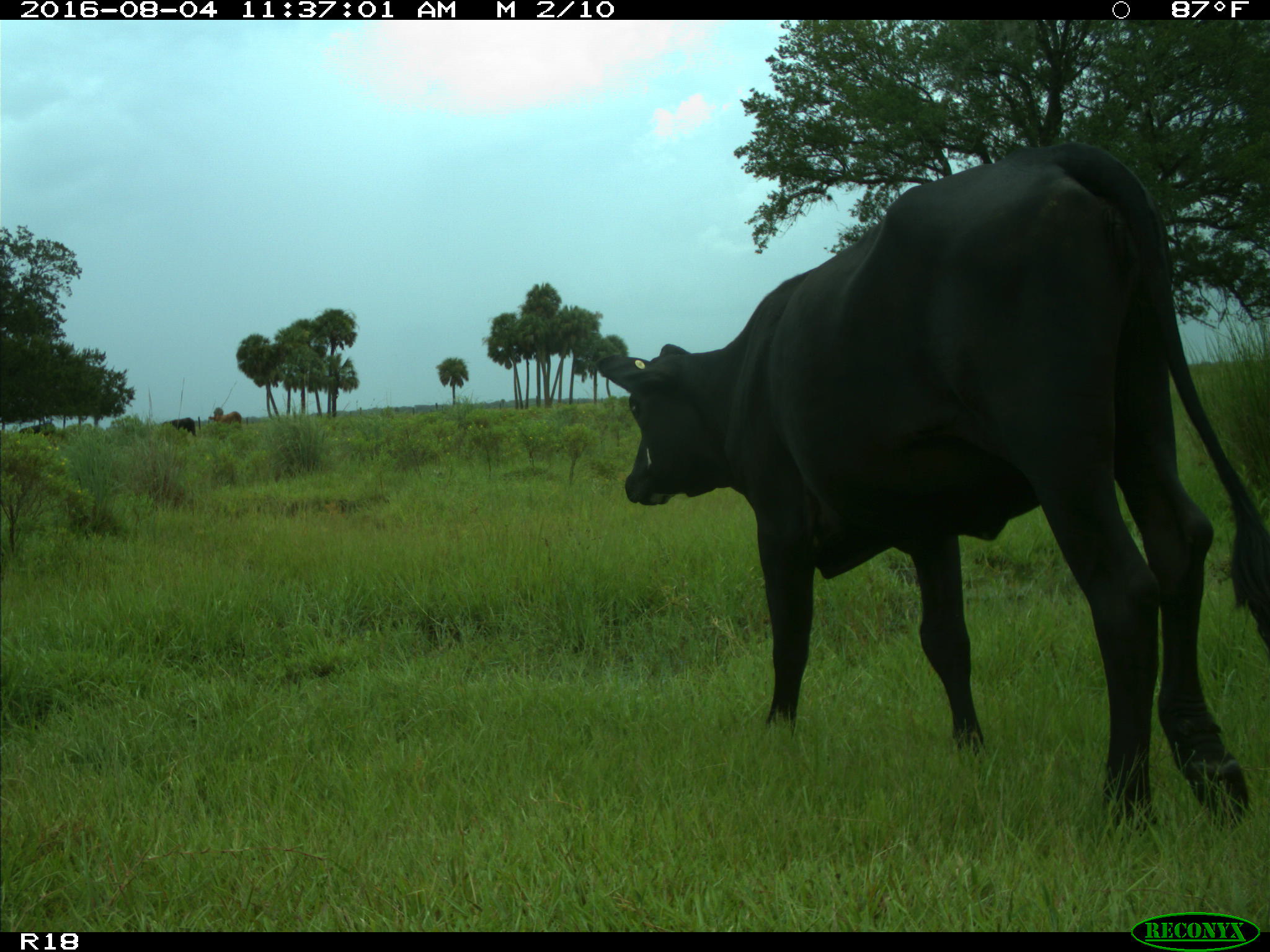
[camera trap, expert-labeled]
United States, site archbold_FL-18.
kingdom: Animalia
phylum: Chordata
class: Mammalia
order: Artiodactyla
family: Bovidae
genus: Bos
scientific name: Bos taurus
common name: domestic cow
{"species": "Bos taurus (domestic cow)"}